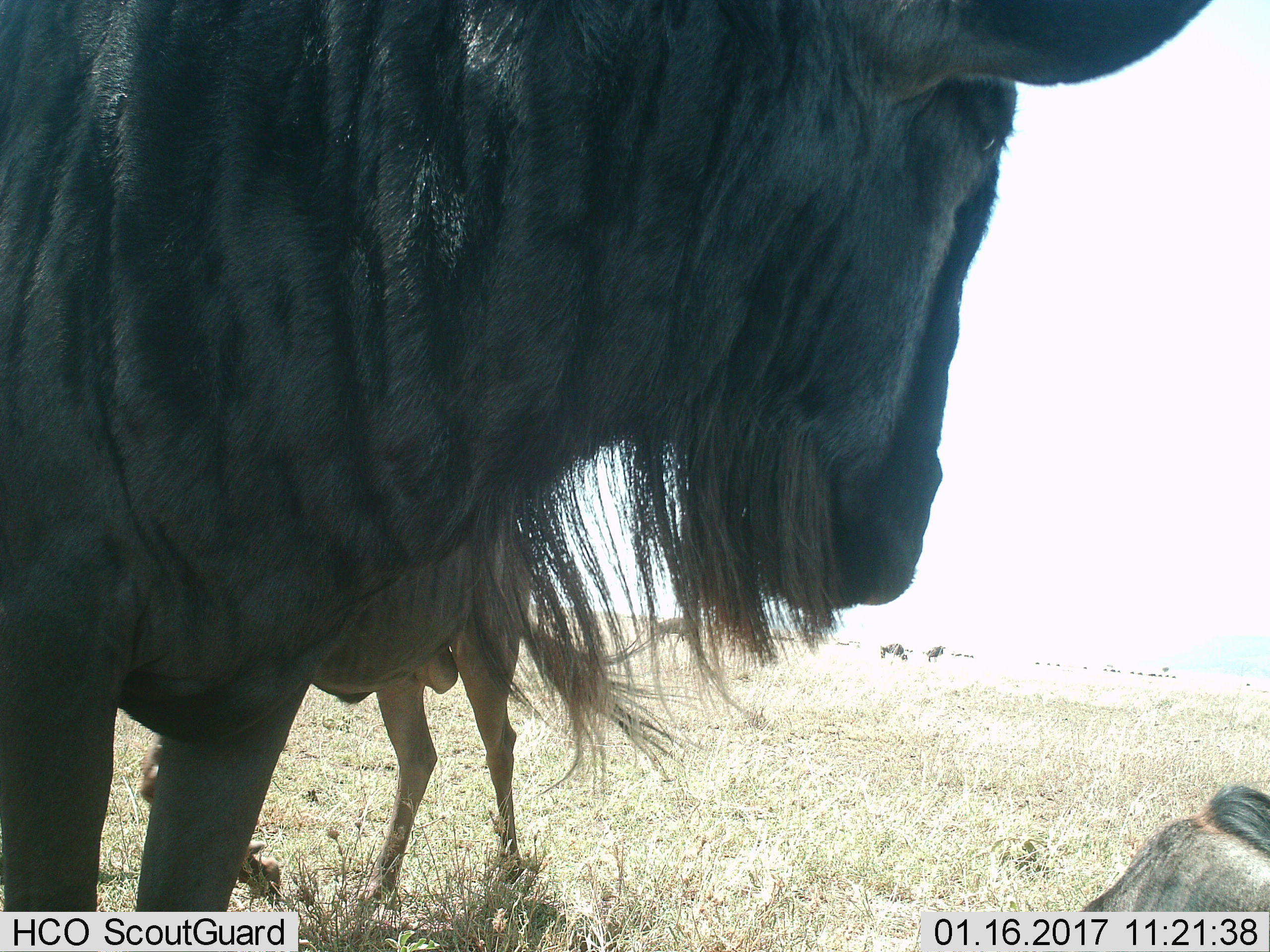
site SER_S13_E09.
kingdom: Animalia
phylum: Chordata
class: Mammalia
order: Artiodactyla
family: Bovidae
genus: Connochaetes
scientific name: Connochaetes taurinus taurinus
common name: blue wildebeest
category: wildebeestblue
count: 4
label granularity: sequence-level